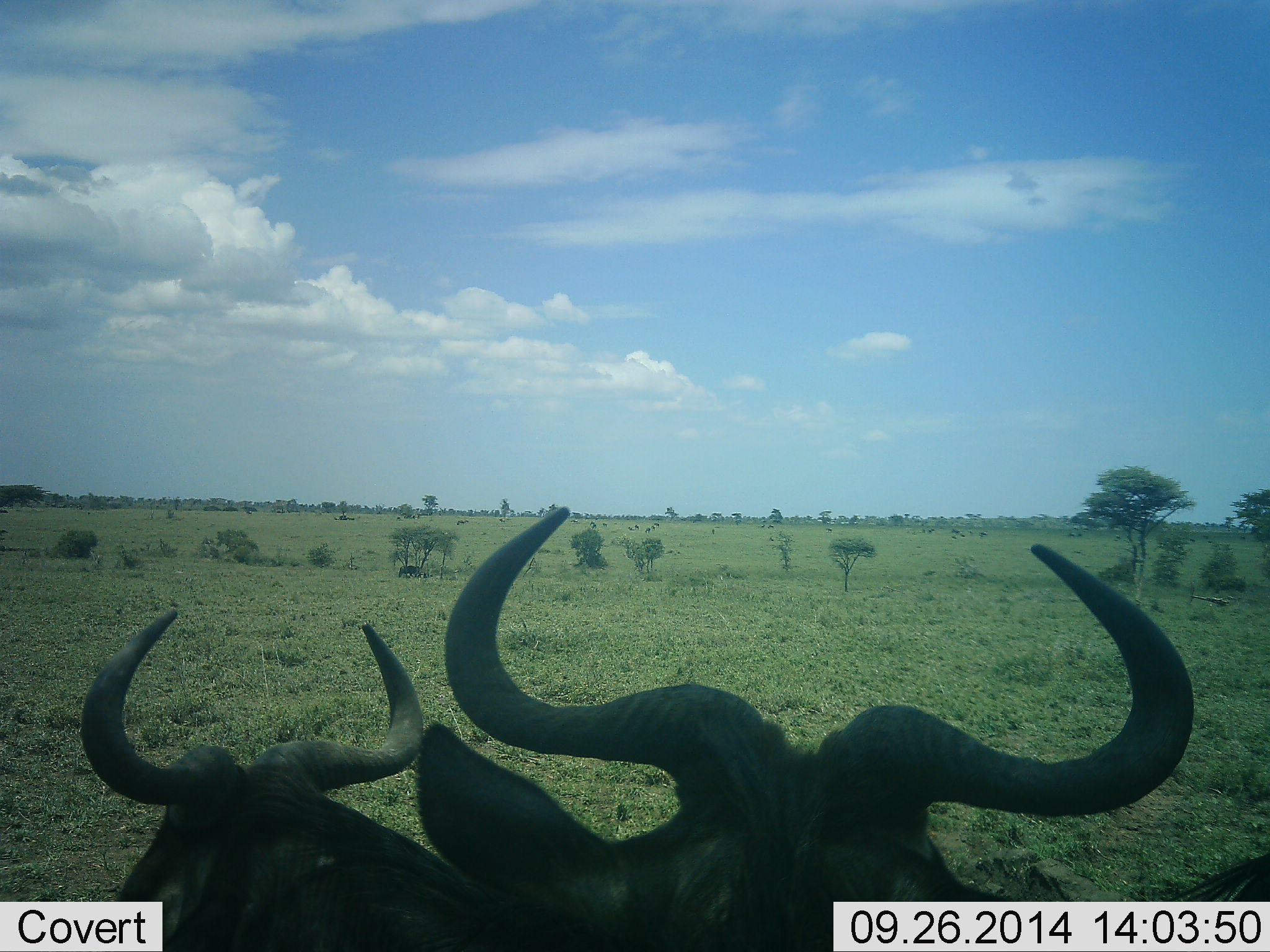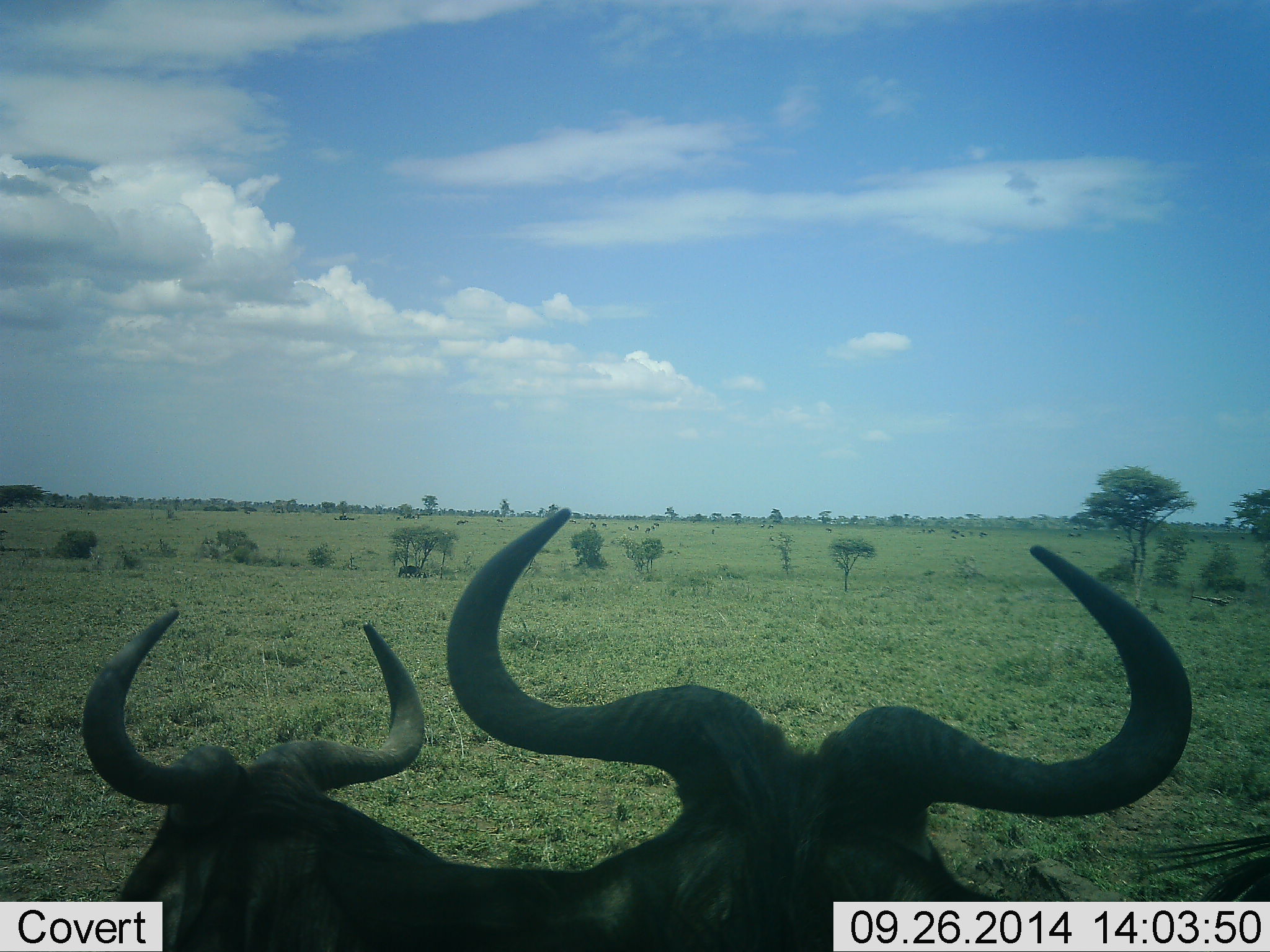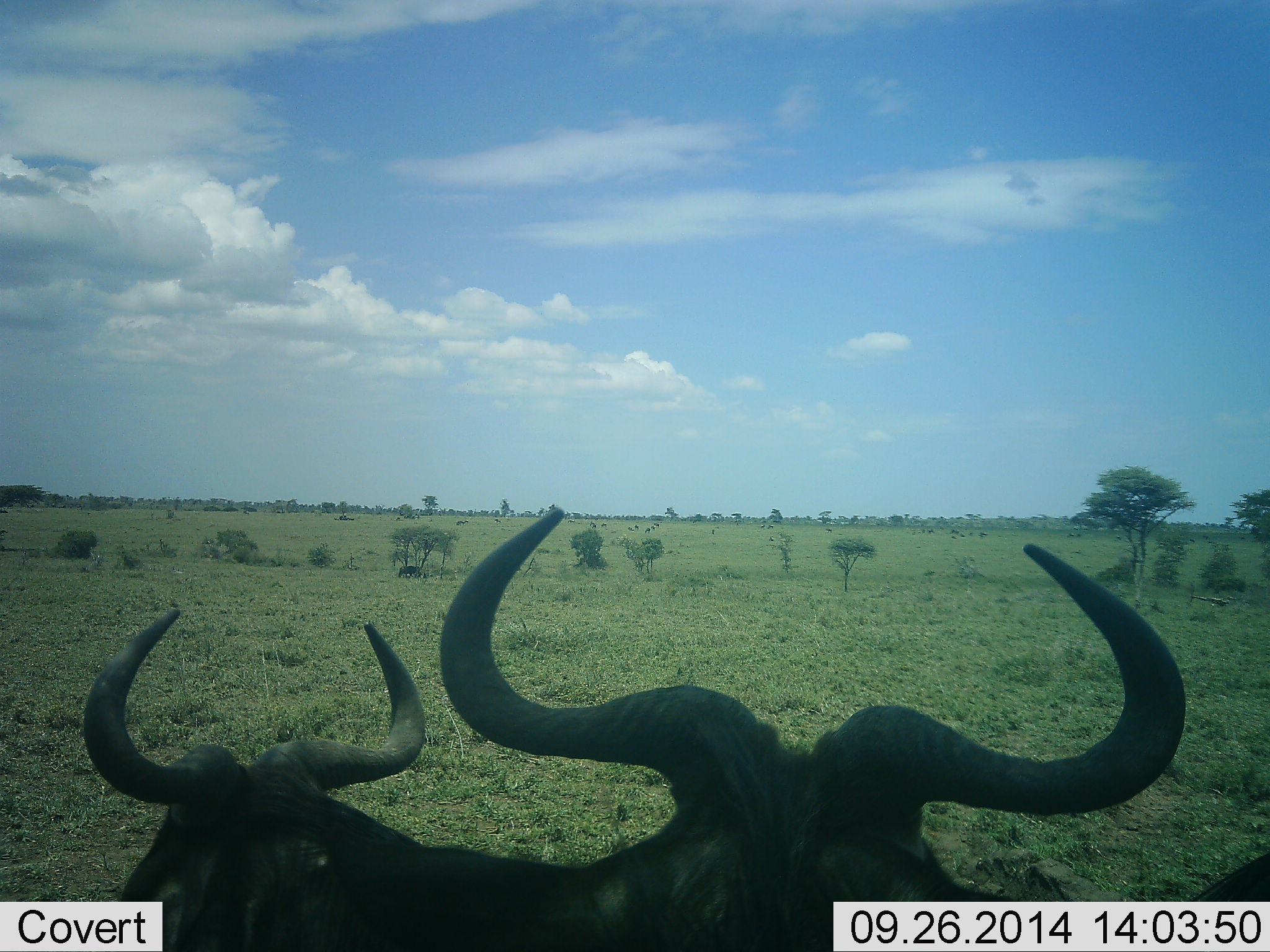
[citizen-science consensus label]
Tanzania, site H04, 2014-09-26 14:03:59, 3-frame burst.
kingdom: Animalia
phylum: Chordata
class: Mammalia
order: Artiodactyla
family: Bovidae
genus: Connochaetes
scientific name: Connochaetes taurinus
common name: blue wildebeest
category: wildebeest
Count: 2.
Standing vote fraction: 50%.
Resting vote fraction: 60%.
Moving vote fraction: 0%.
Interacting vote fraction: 0%.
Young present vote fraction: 0%.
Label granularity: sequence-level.